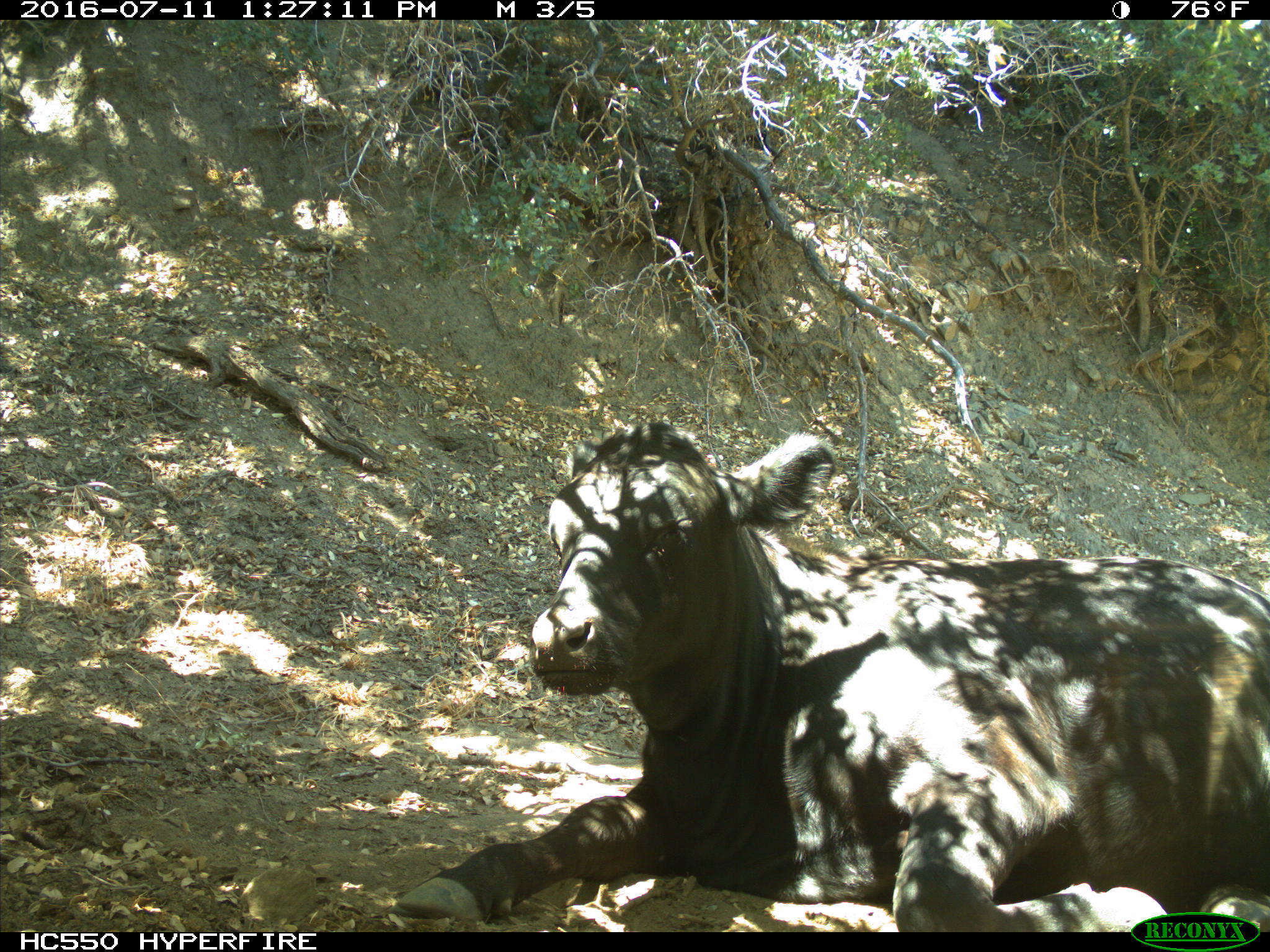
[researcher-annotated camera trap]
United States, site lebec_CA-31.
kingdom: Animalia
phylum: Chordata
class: Mammalia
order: Artiodactyla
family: Bovidae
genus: Bos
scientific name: Bos taurus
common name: domestic cow